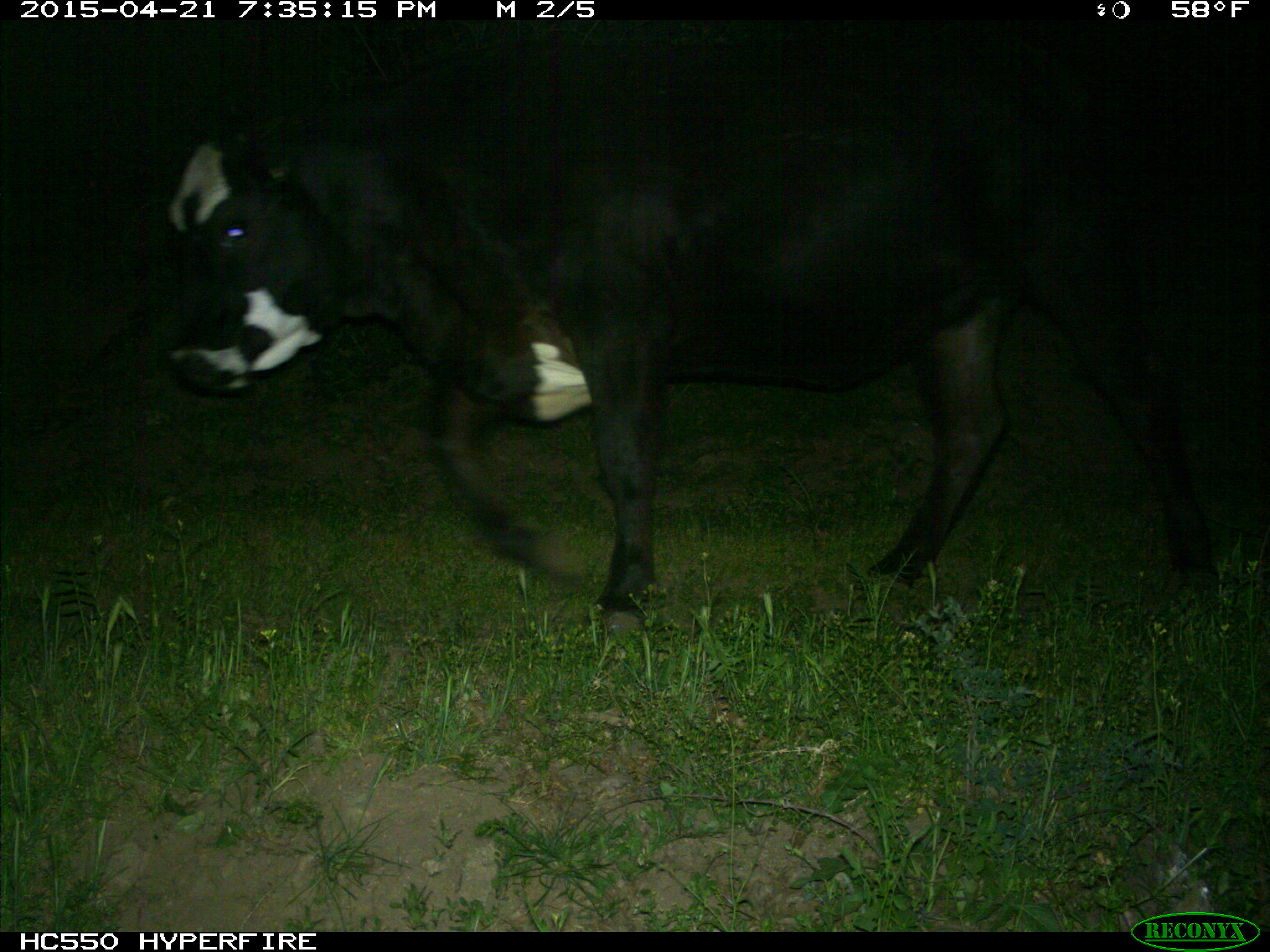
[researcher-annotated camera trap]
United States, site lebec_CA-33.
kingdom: Animalia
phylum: Chordata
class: Mammalia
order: Artiodactyla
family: Bovidae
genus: Bos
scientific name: Bos taurus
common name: domestic cow